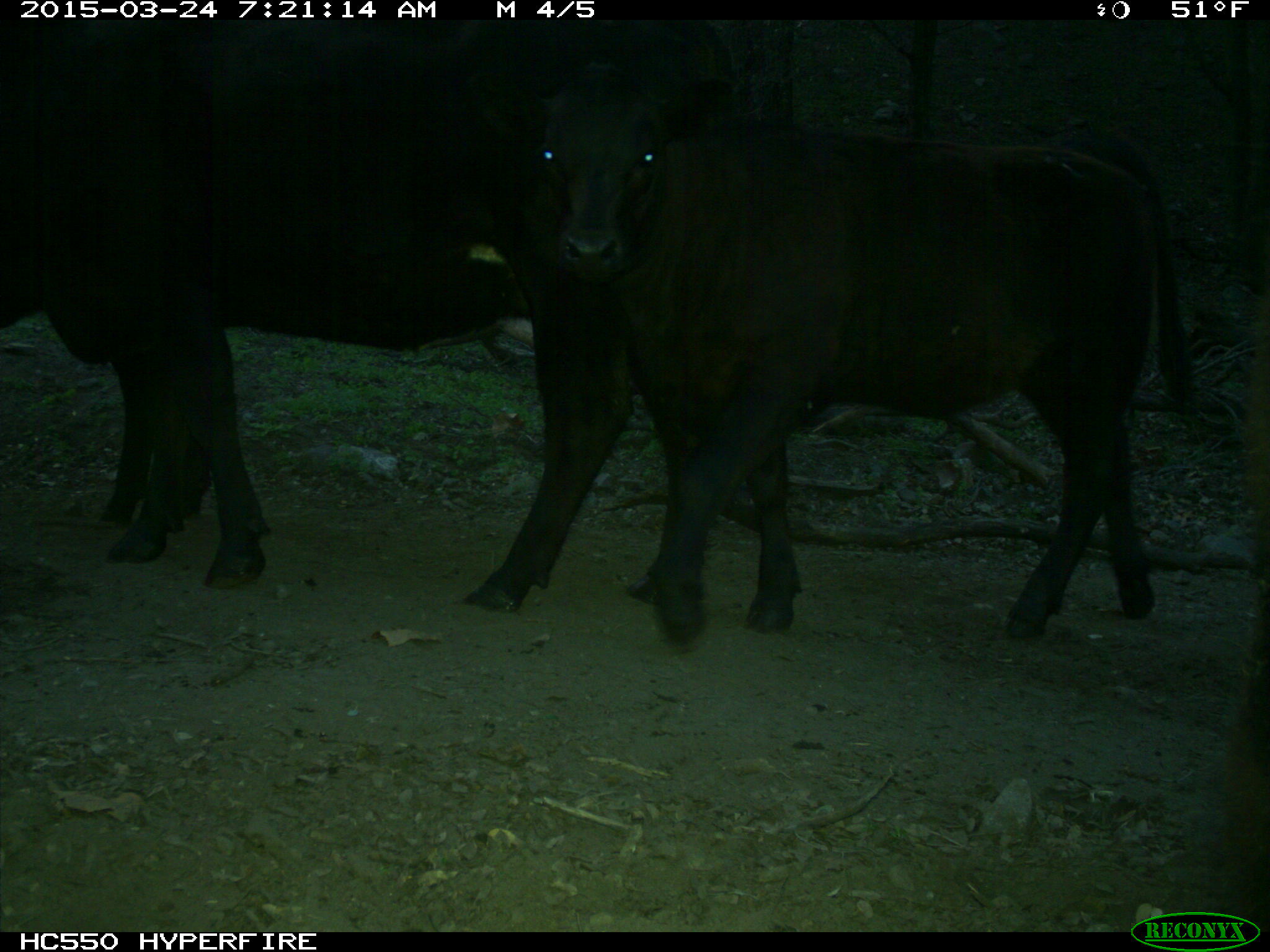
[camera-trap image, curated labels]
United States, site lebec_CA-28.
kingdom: Animalia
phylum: Chordata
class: Mammalia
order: Artiodactyla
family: Bovidae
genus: Bos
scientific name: Bos taurus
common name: domestic cow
Bos taurus (domestic cow).